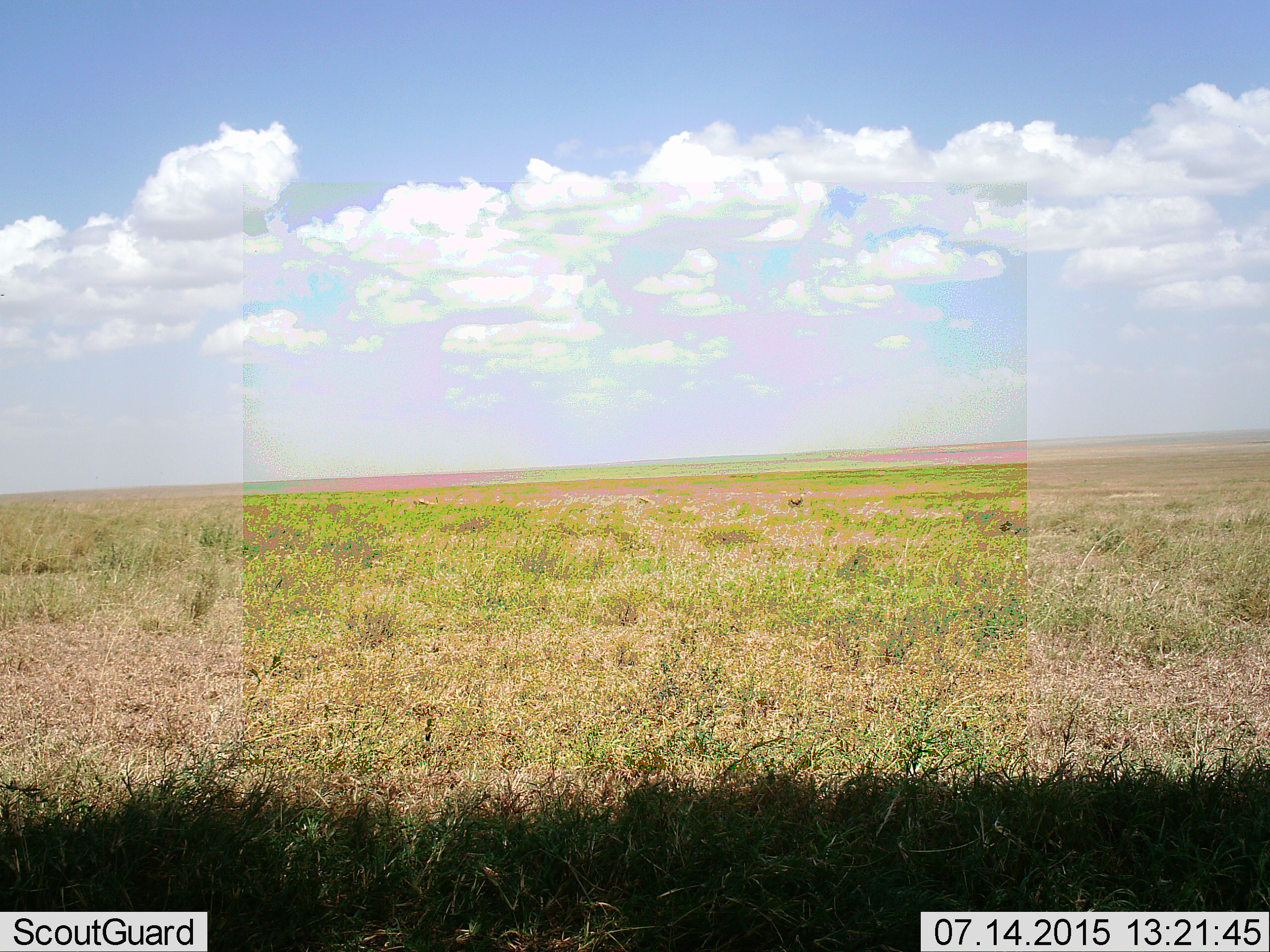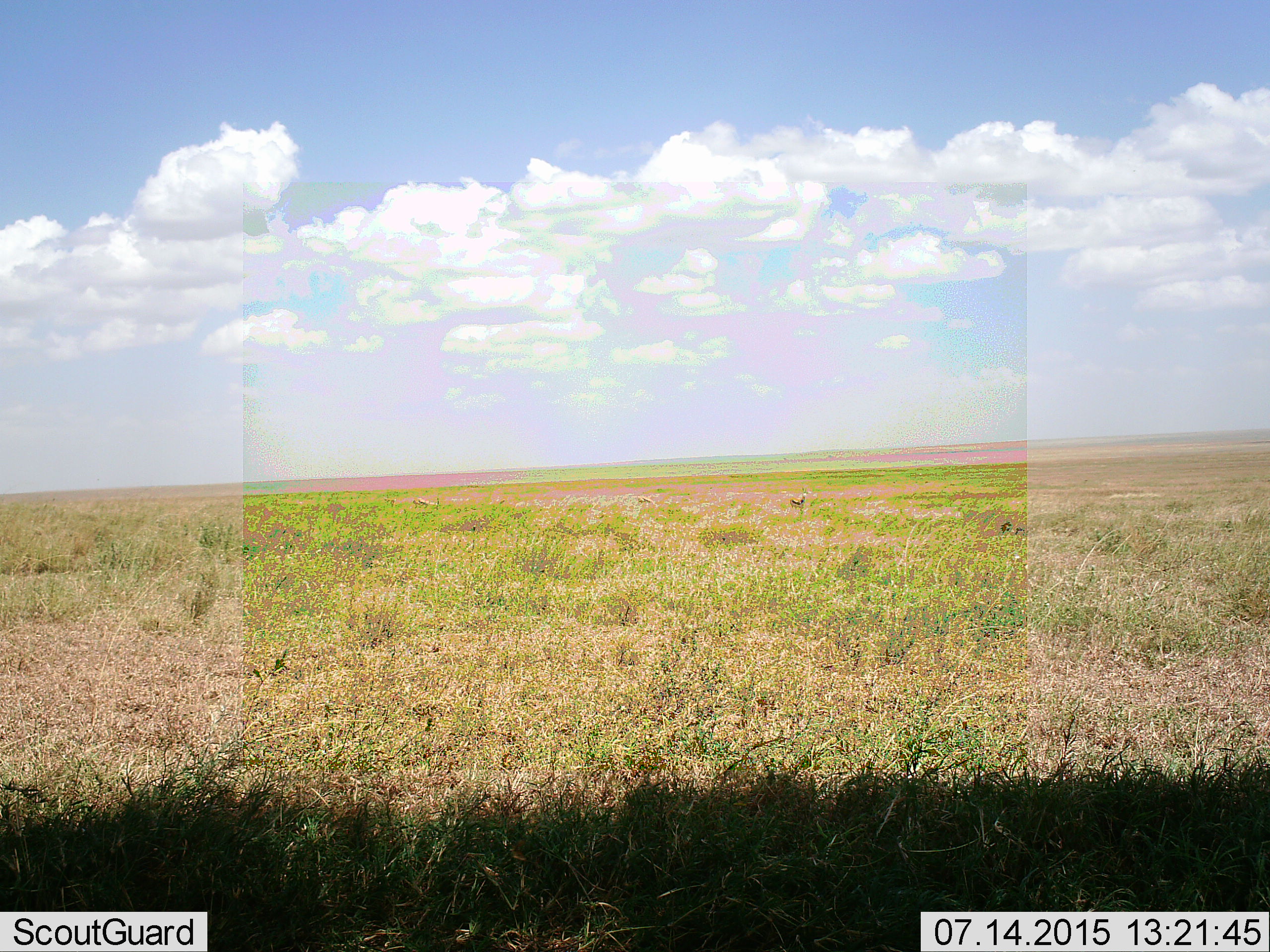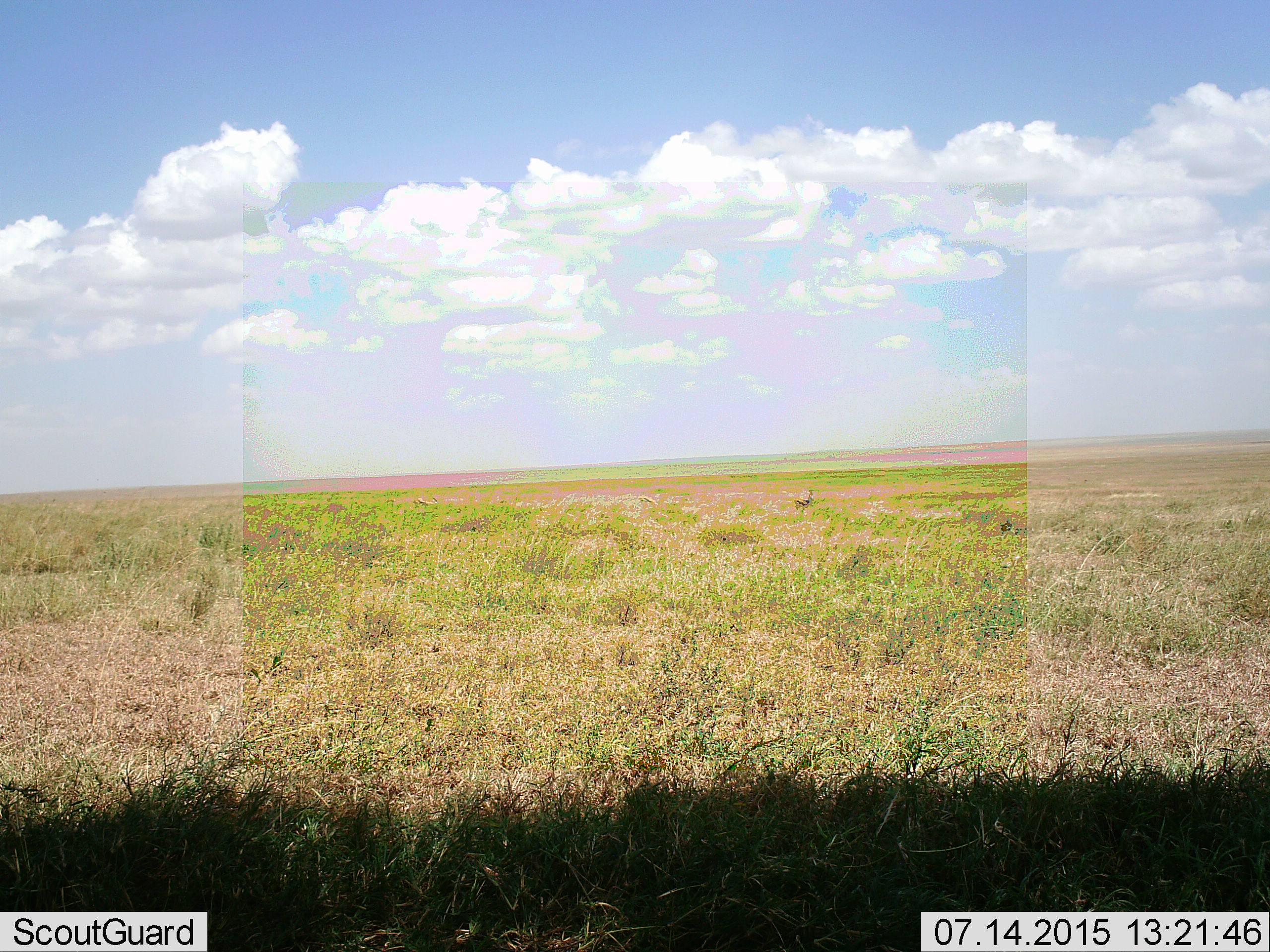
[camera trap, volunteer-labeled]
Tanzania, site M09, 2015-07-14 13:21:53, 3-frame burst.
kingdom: Animalia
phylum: Chordata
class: Mammalia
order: Artiodactyla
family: Bovidae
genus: Eudorcas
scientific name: Eudorcas thomsonii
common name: thomson's gazelle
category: gazellethomsons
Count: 3.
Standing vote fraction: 50%.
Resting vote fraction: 0%.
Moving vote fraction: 62%.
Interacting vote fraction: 0%.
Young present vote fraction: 0%.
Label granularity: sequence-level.